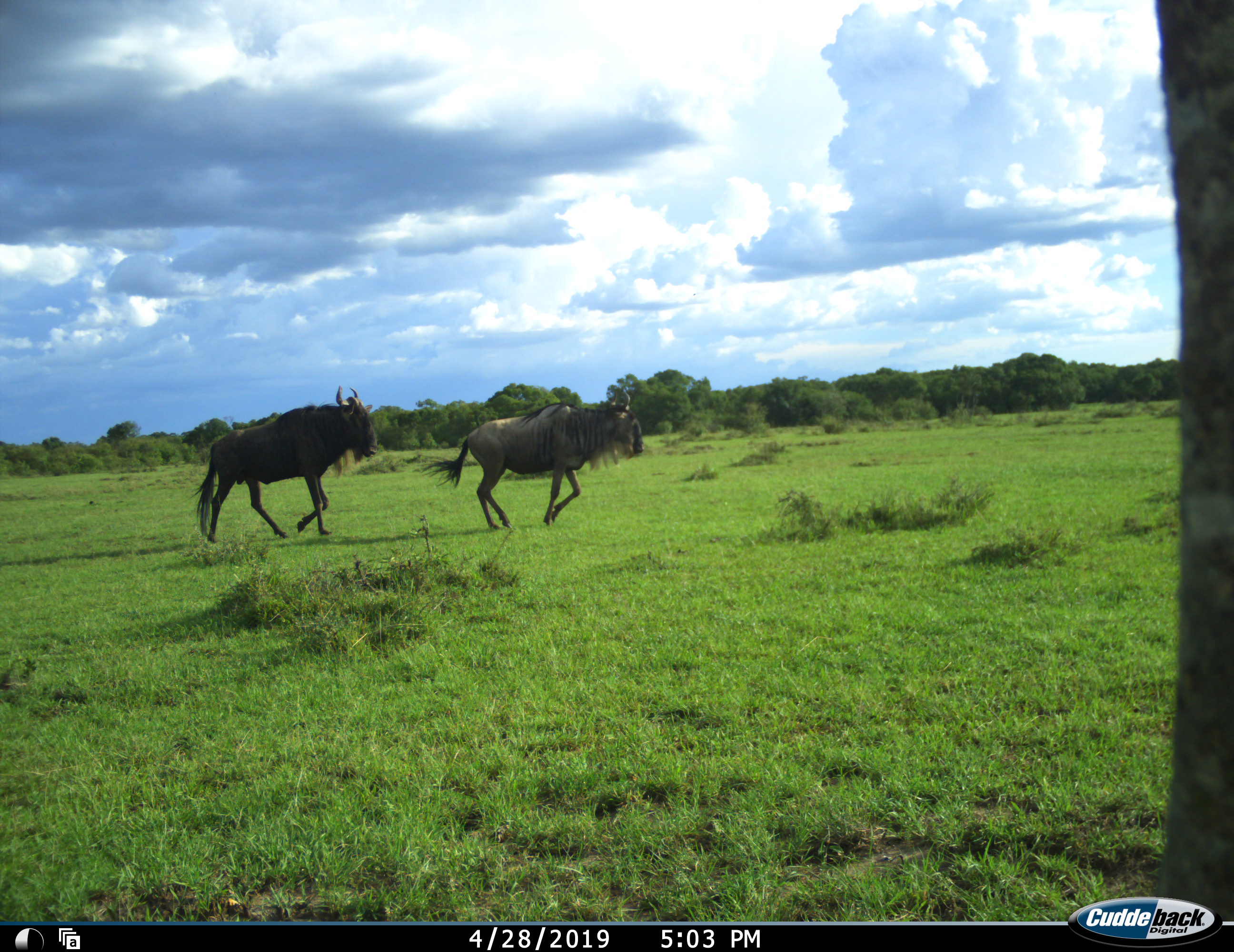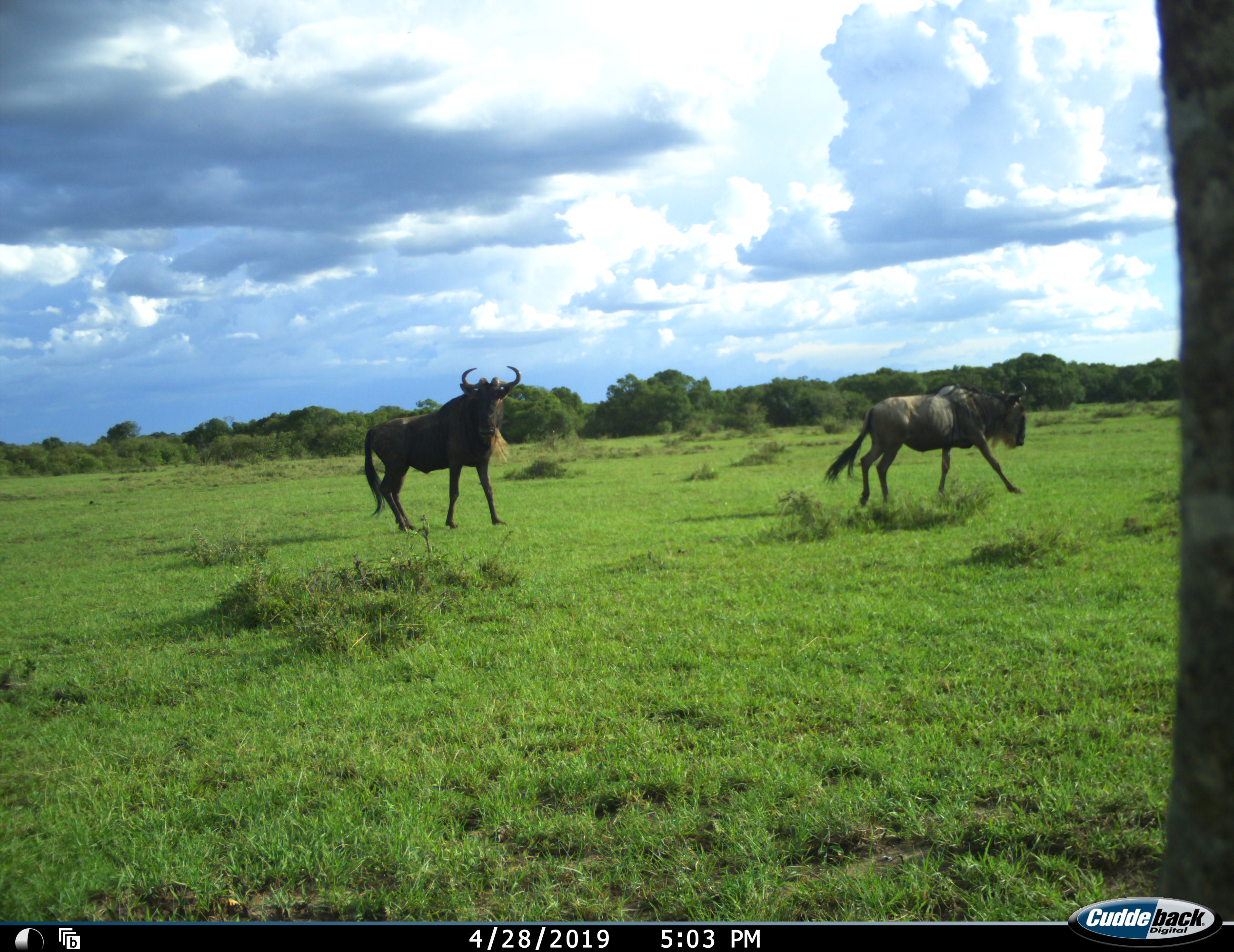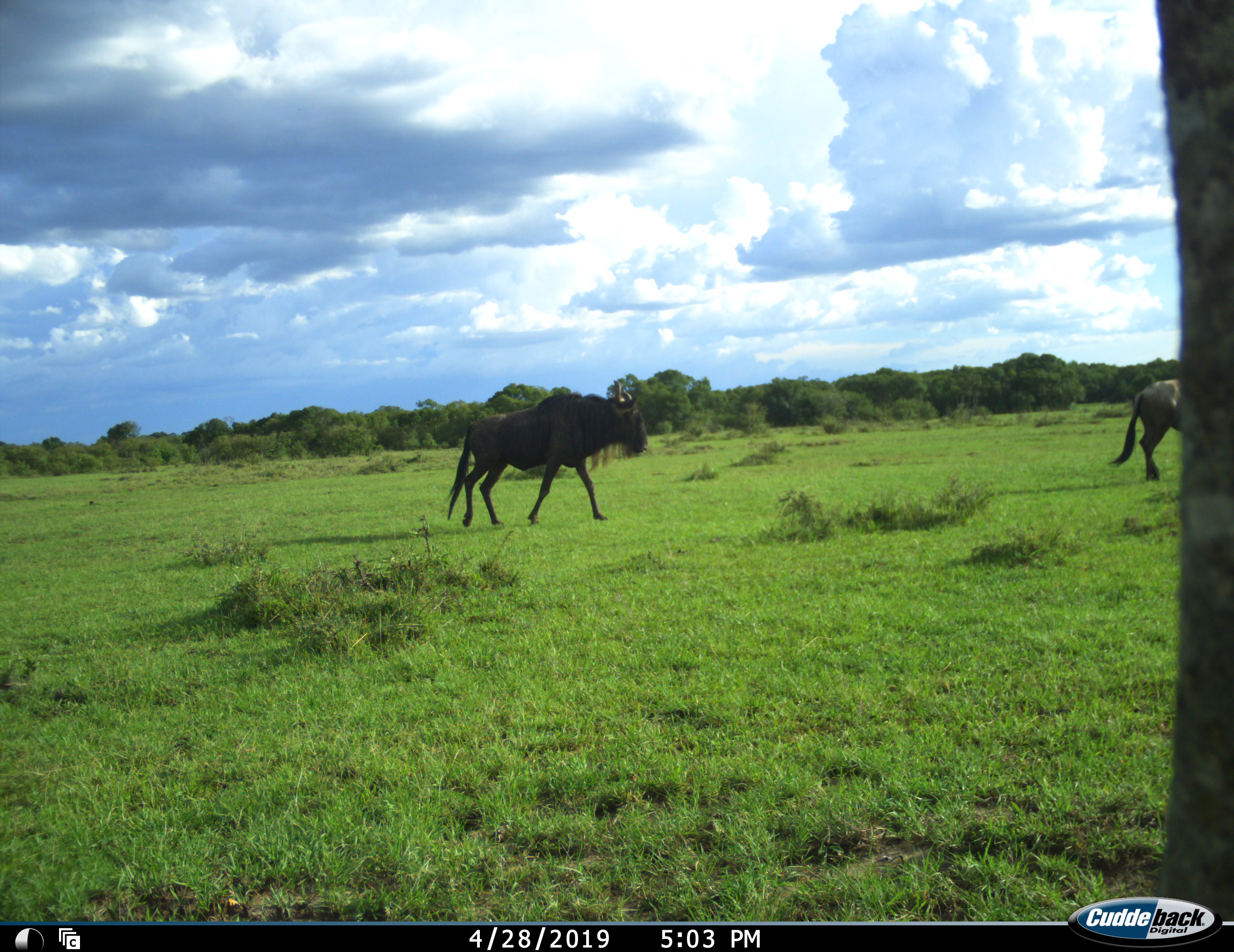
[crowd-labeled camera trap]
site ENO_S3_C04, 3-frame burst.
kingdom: Animalia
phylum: Chordata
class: Mammalia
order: Artiodactyla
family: Bovidae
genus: Connochaetes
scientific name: Connochaetes taurinus taurinus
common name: blue wildebeest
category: wildebeestblue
Wildebeestblue (blue wildebeest) (Connochaetes taurinus taurinus), count 2. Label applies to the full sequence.